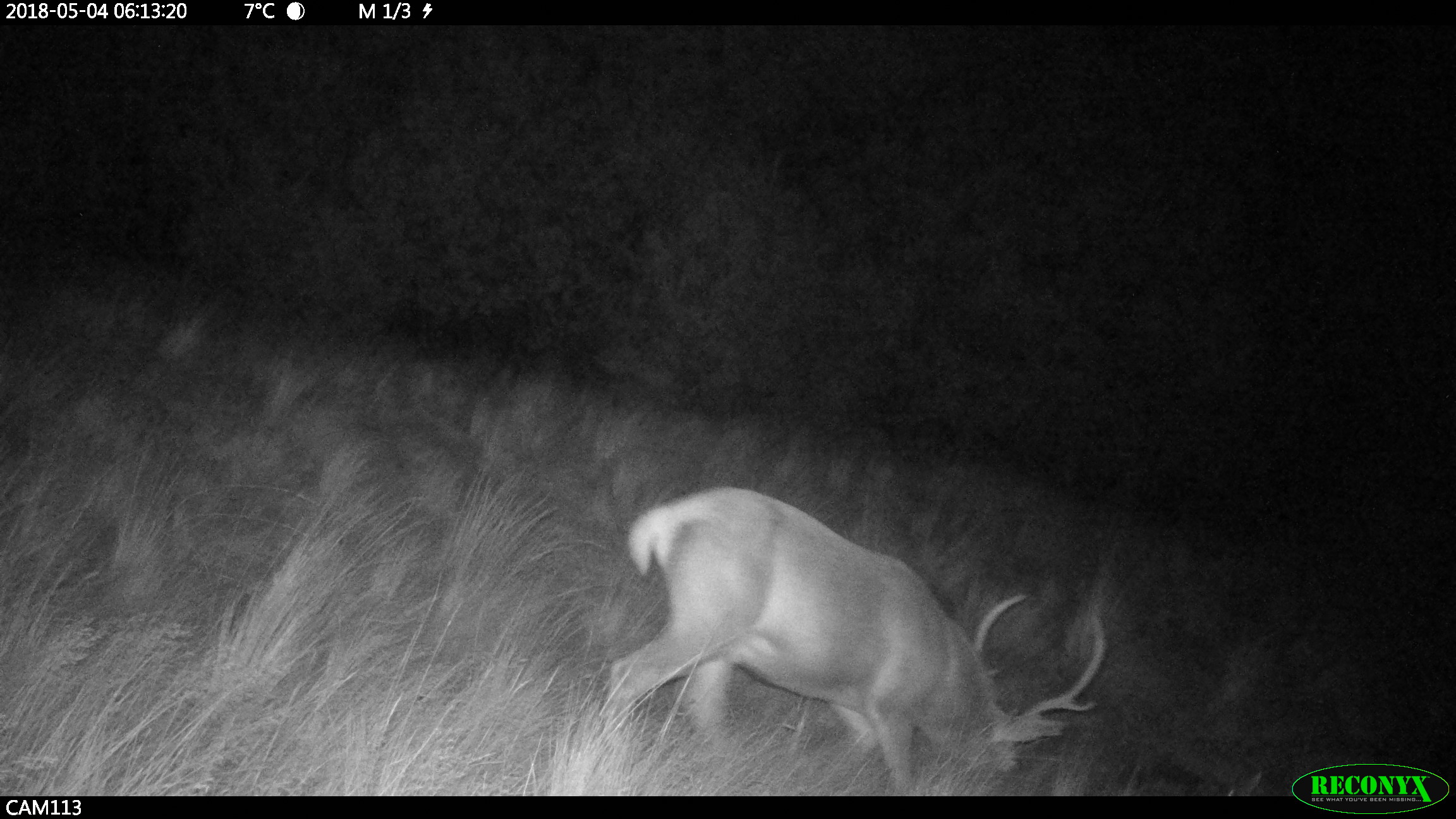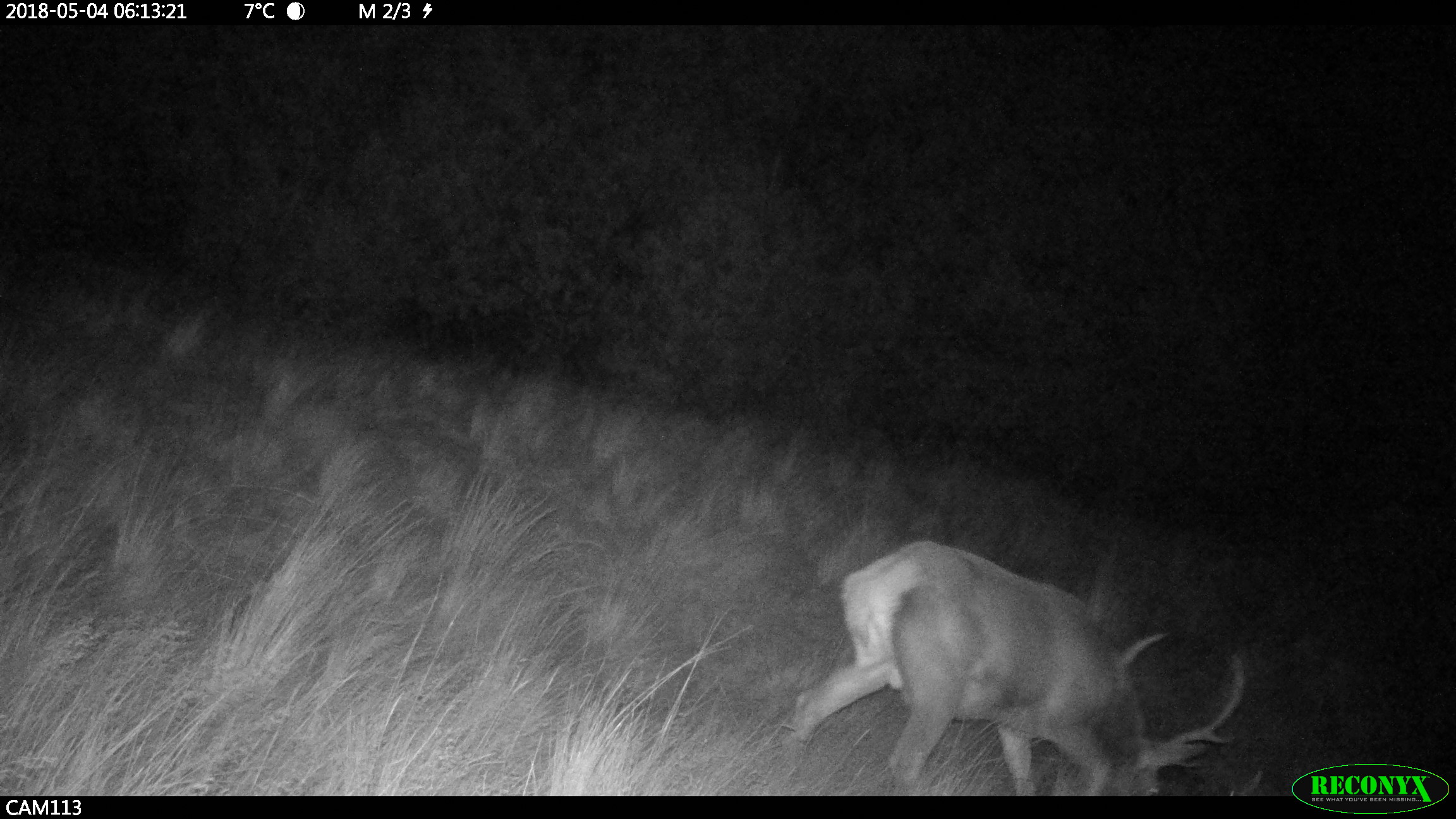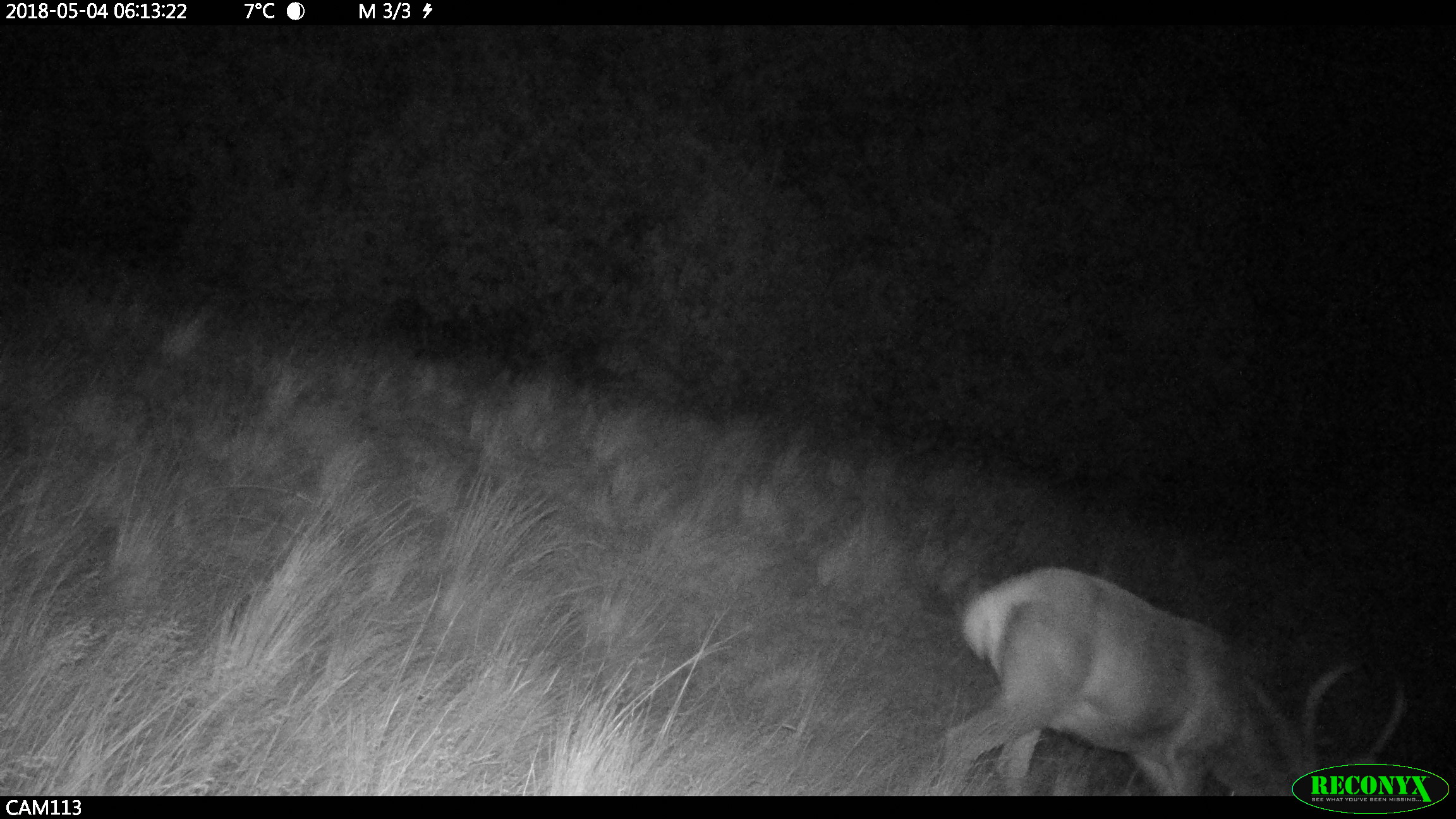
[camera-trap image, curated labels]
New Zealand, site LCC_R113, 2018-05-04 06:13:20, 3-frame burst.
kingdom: Animalia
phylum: Chordata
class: Mammalia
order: Artiodactyla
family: Cervidae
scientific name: Cervidae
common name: deer